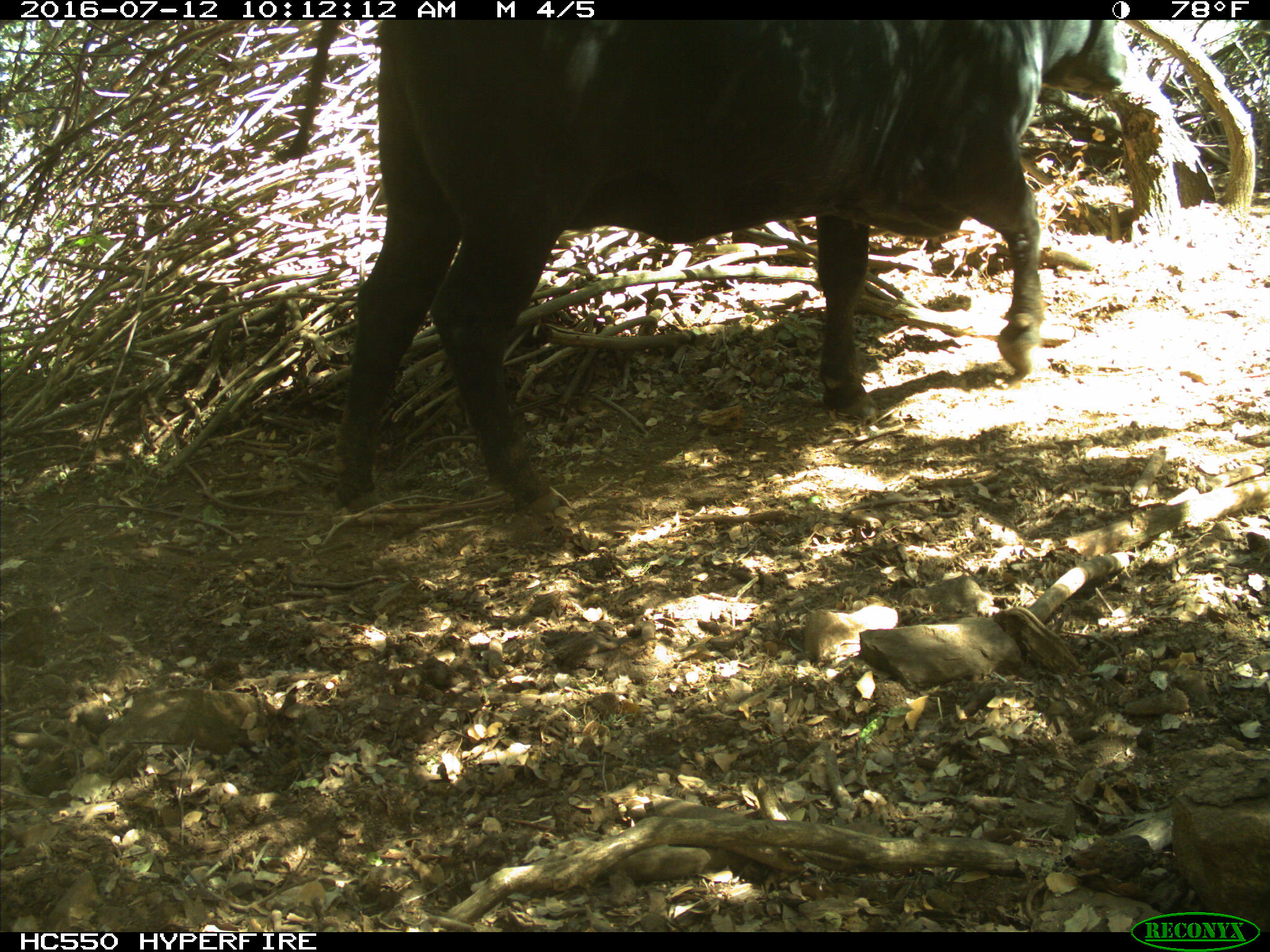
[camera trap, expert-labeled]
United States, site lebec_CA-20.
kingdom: Animalia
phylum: Chordata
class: Mammalia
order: Artiodactyla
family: Bovidae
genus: Bos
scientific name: Bos taurus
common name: domestic cow